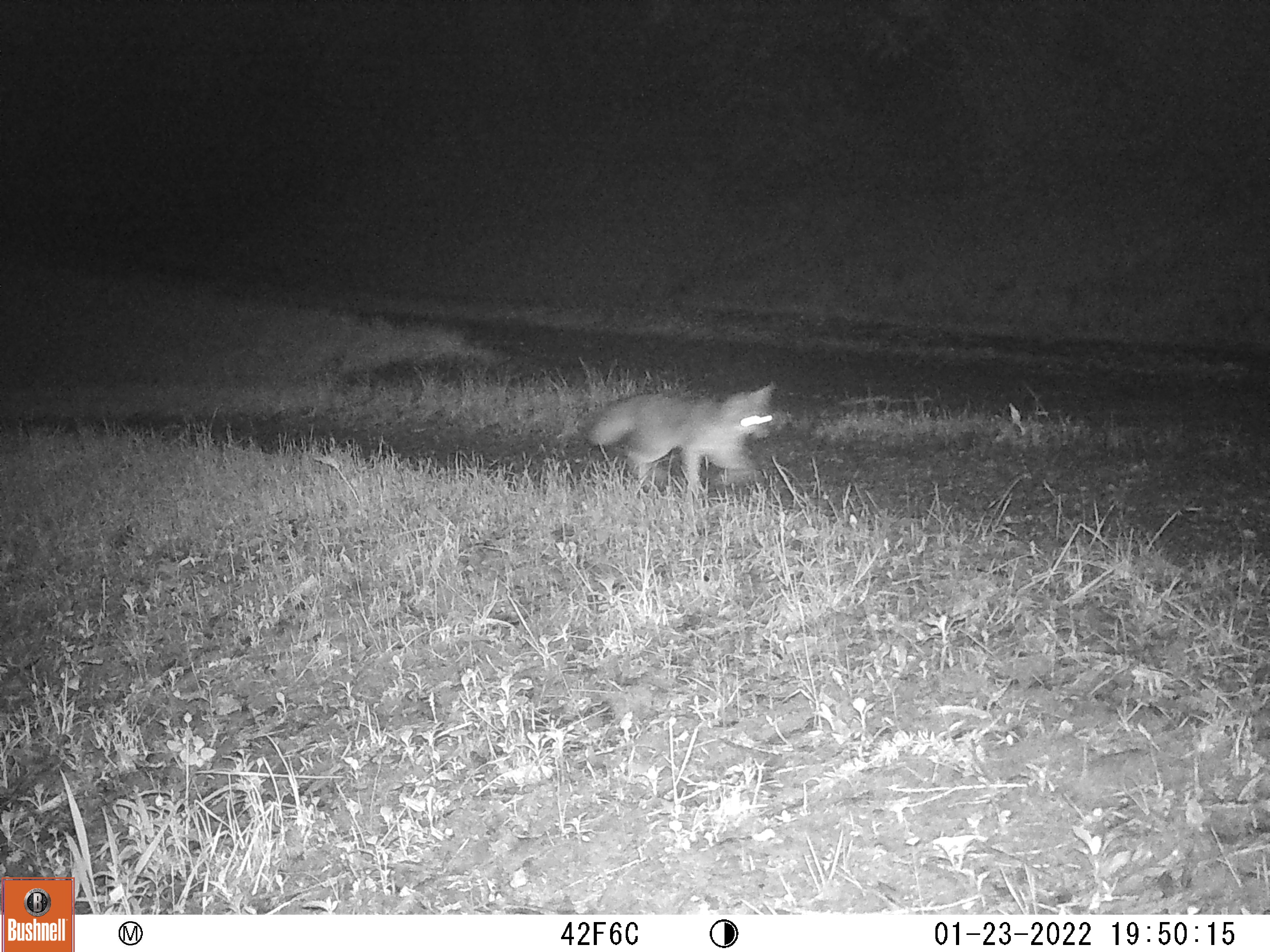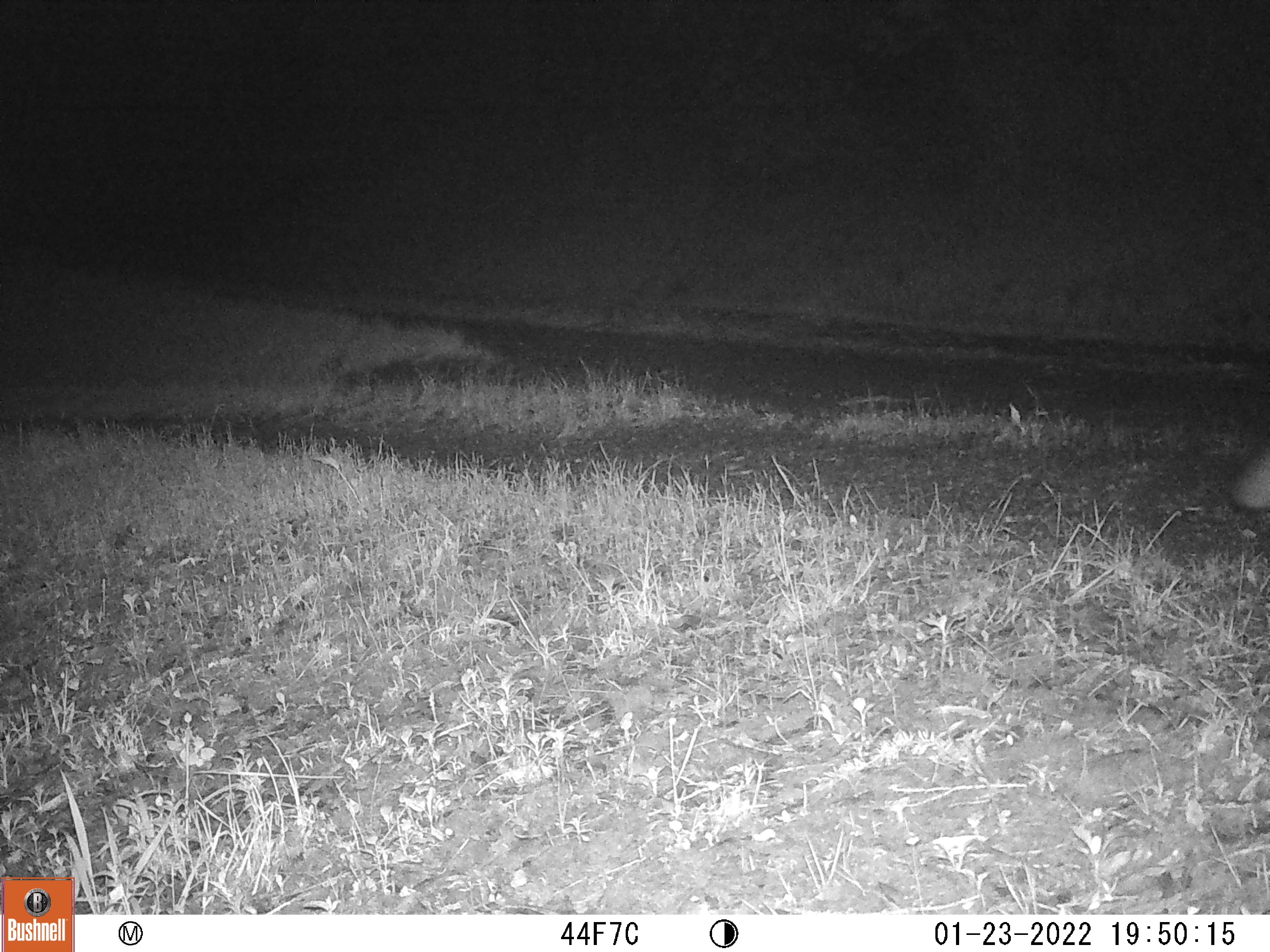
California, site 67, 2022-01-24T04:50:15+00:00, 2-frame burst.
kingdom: Animalia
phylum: Chordata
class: Mammalia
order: Carnivora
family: Canidae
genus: Urocyon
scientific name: Urocyon cinereoargenteus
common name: gray fox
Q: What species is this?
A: Gray fox (Urocyon cinereoargenteus).